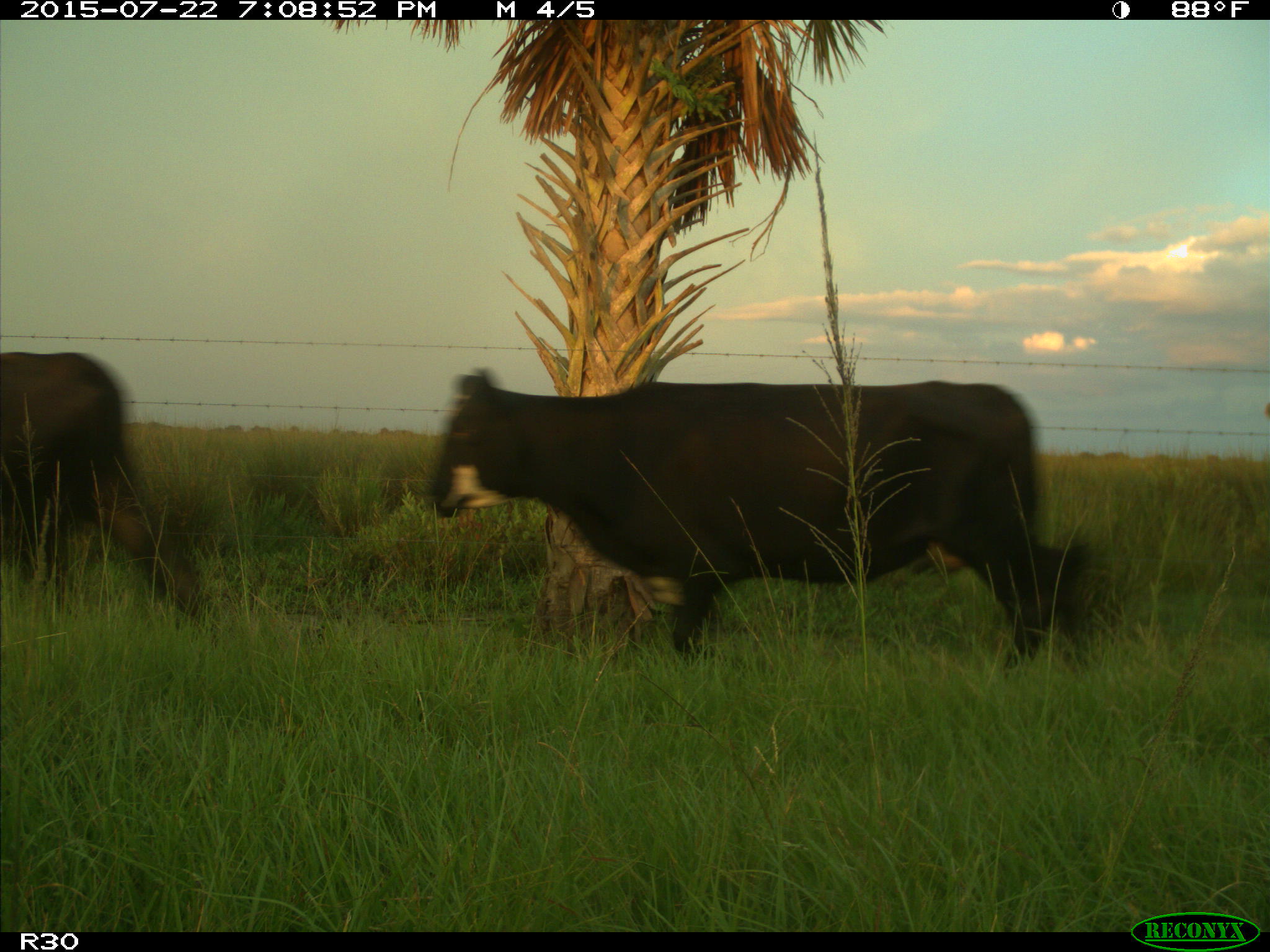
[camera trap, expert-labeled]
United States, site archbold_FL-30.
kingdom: Animalia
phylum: Chordata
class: Mammalia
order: Artiodactyla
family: Bovidae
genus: Bos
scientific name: Bos taurus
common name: domestic cow